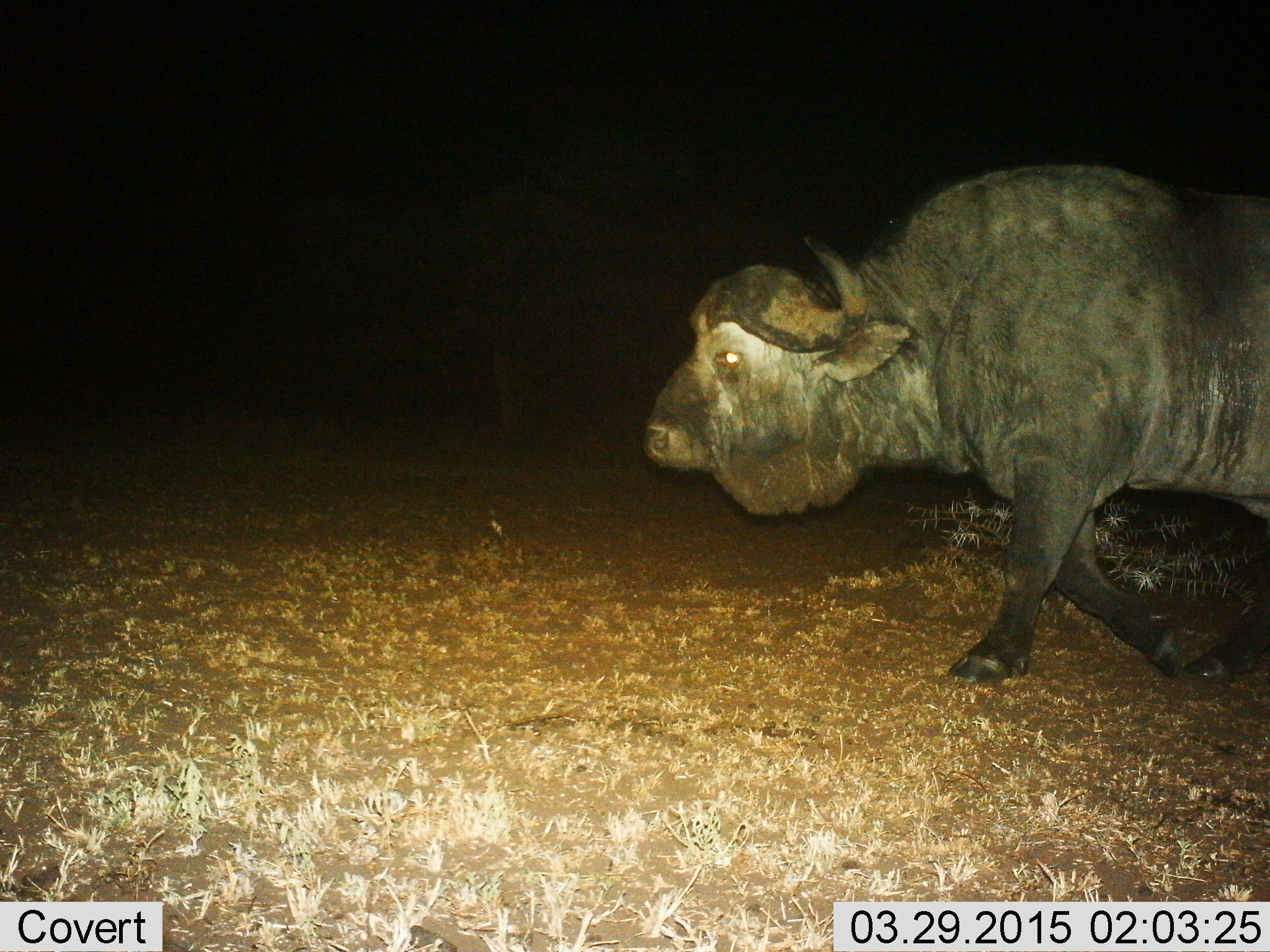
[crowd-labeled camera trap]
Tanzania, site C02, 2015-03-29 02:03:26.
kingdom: Animalia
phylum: Chordata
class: Mammalia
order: Artiodactyla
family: Bovidae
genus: Syncerus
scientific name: Syncerus caffer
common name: cape buffalo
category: buffalo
Buffalo (cape buffalo) (Syncerus caffer), count 1. Behavior (volunteer vote fractions): standing 0%, resting 0%, moving 100%, interacting 0%. Young present (vote fraction): 0%. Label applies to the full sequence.